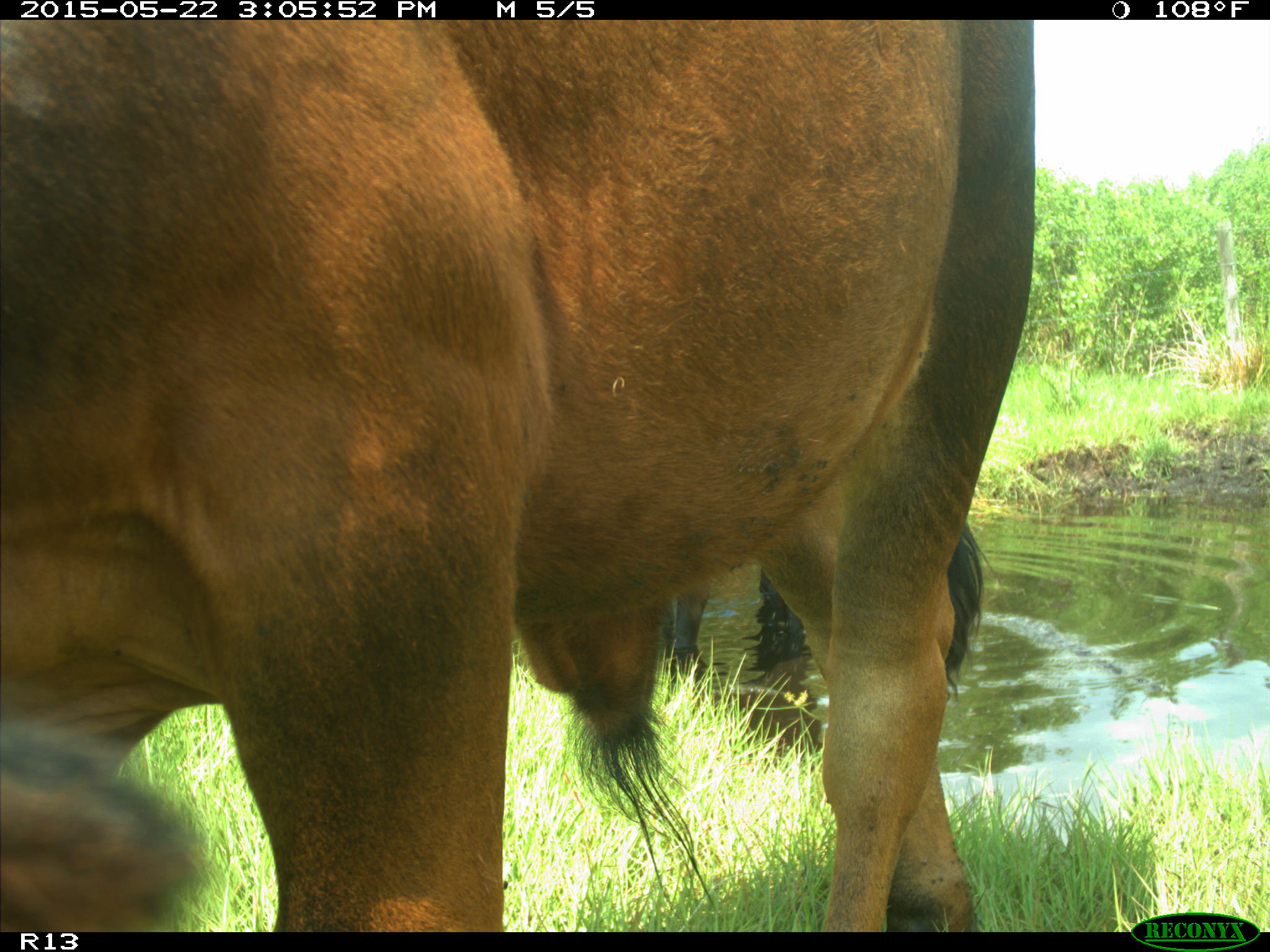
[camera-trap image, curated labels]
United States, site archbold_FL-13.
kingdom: Animalia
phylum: Chordata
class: Mammalia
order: Artiodactyla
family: Bovidae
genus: Bos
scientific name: Bos taurus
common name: domestic cow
Bos taurus (domestic cow).